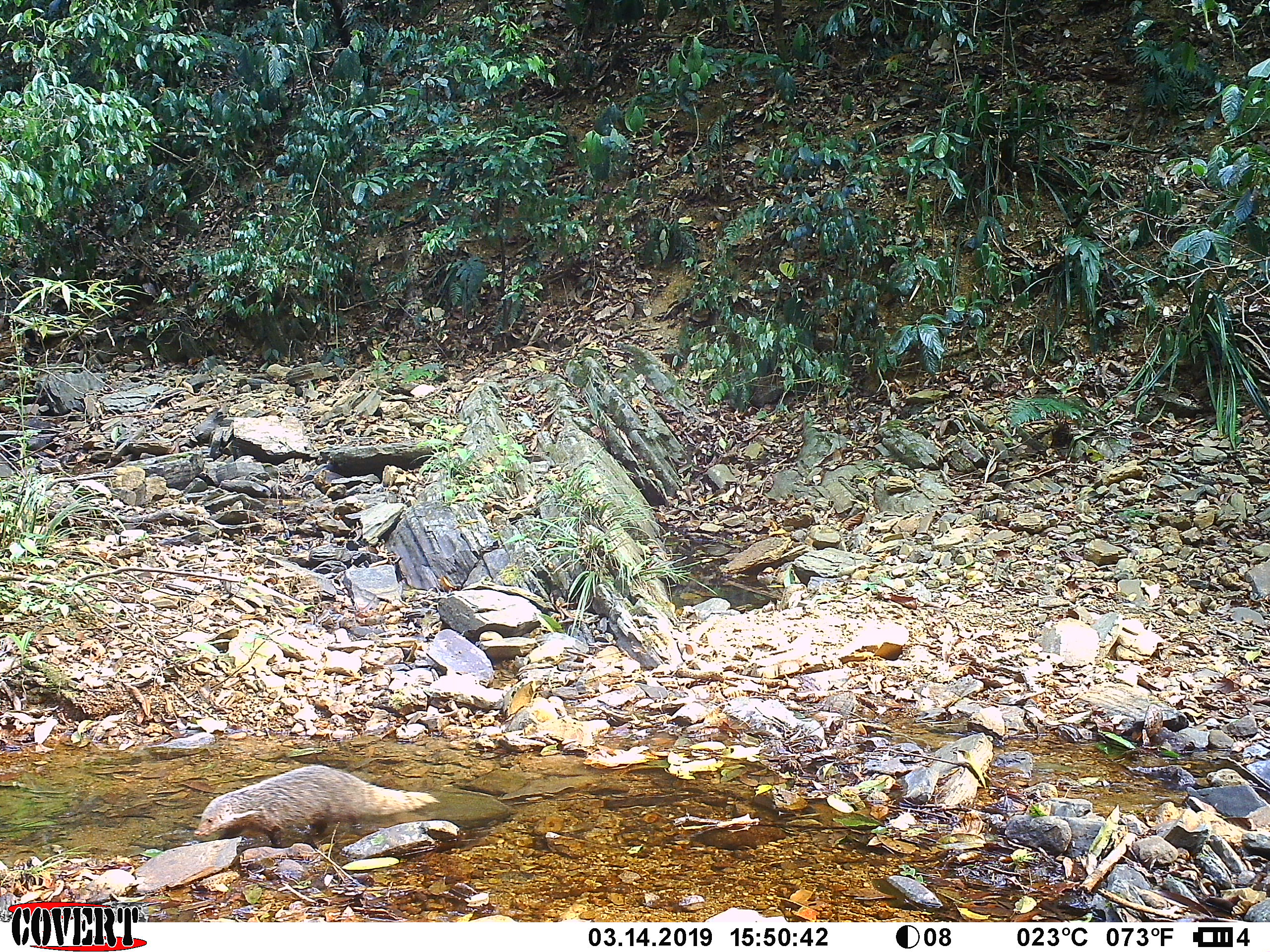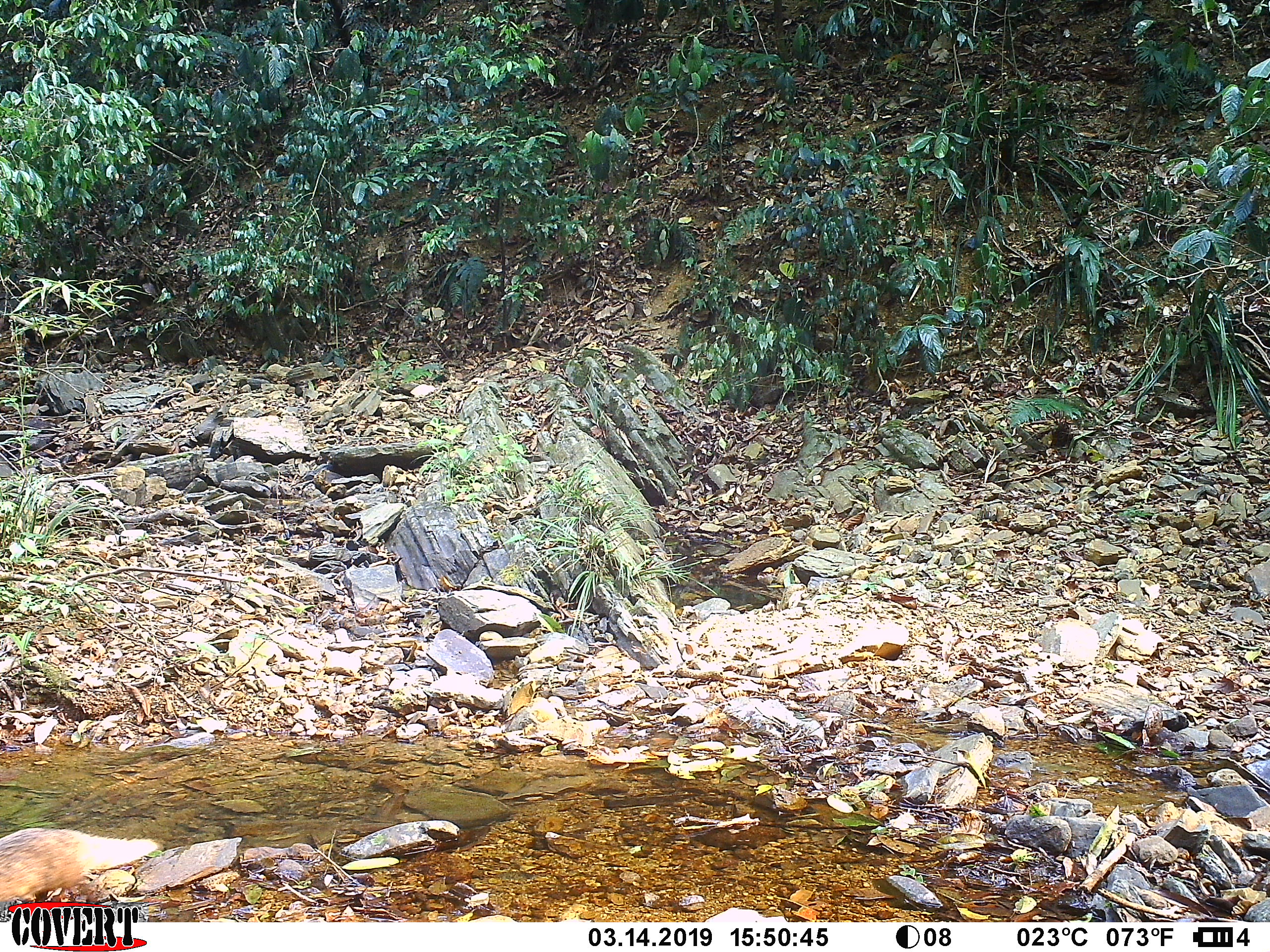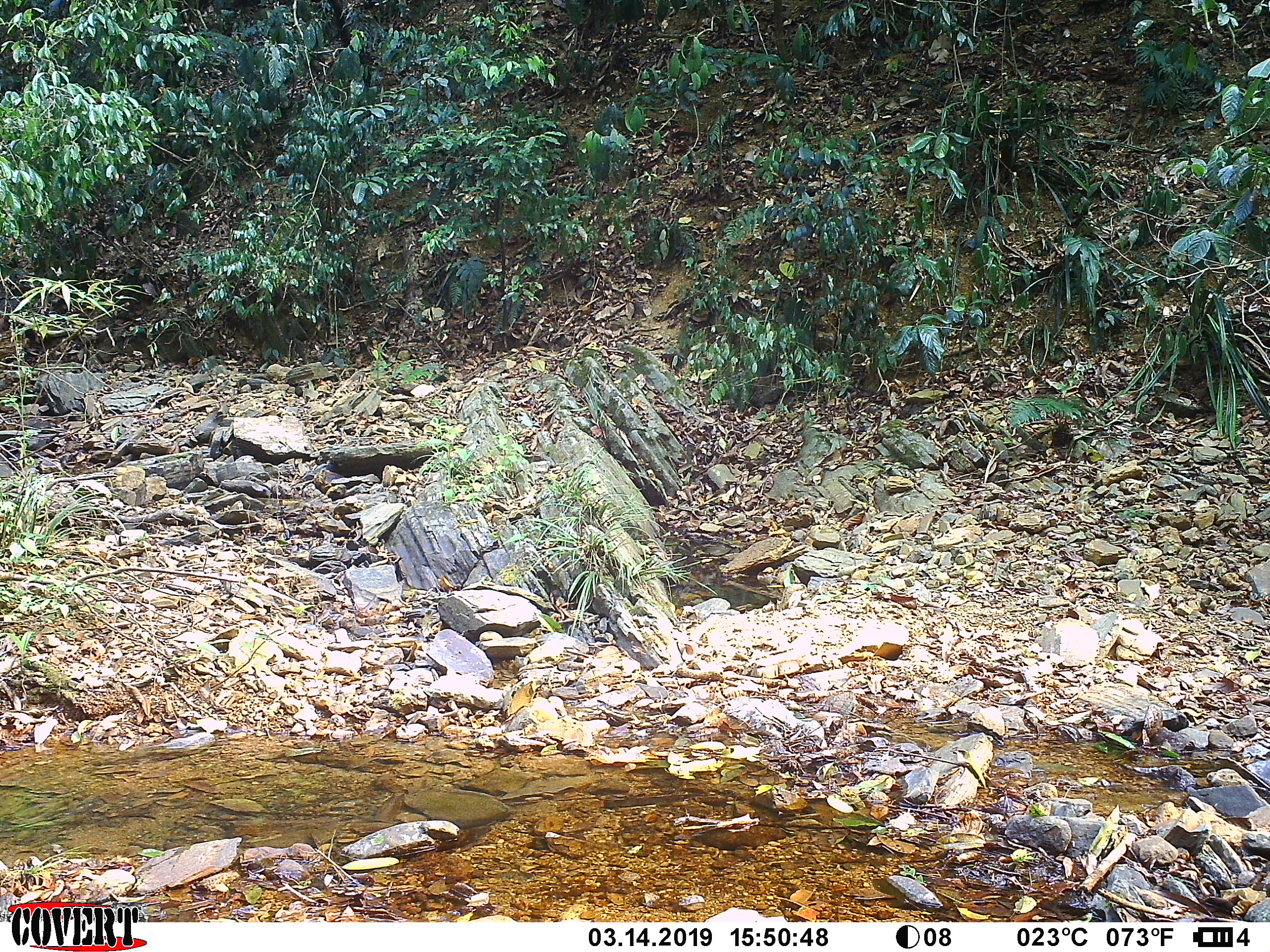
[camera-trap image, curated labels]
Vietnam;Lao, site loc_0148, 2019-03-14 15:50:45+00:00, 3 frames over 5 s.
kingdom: Animalia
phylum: Chordata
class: Mammalia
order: Carnivora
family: Herpestidae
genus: Urva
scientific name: Urva urva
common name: crab-eating mongoose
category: crab eating mongoose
Crab eating mongoose (crab-eating mongoose) (Urva urva). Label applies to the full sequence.